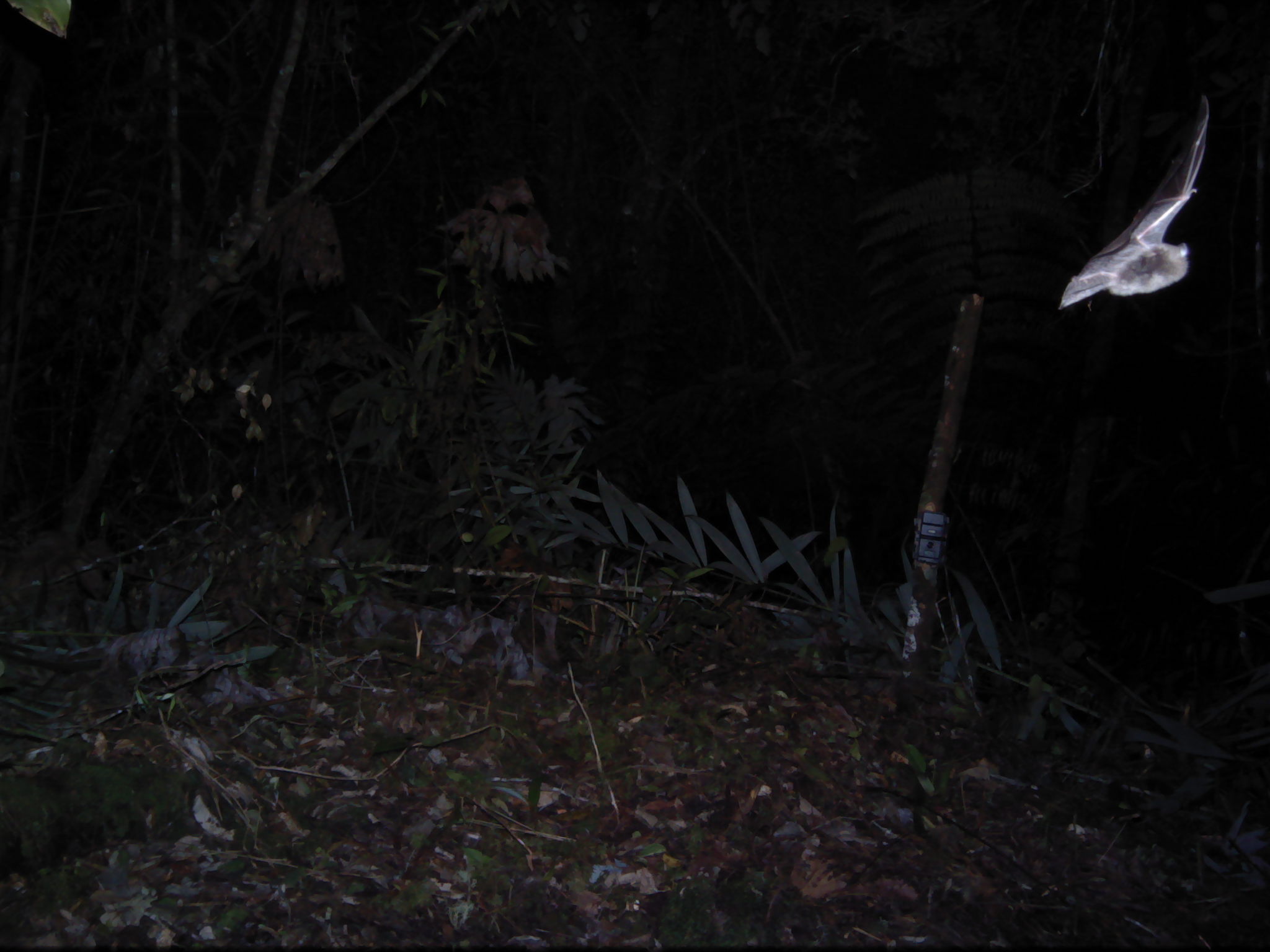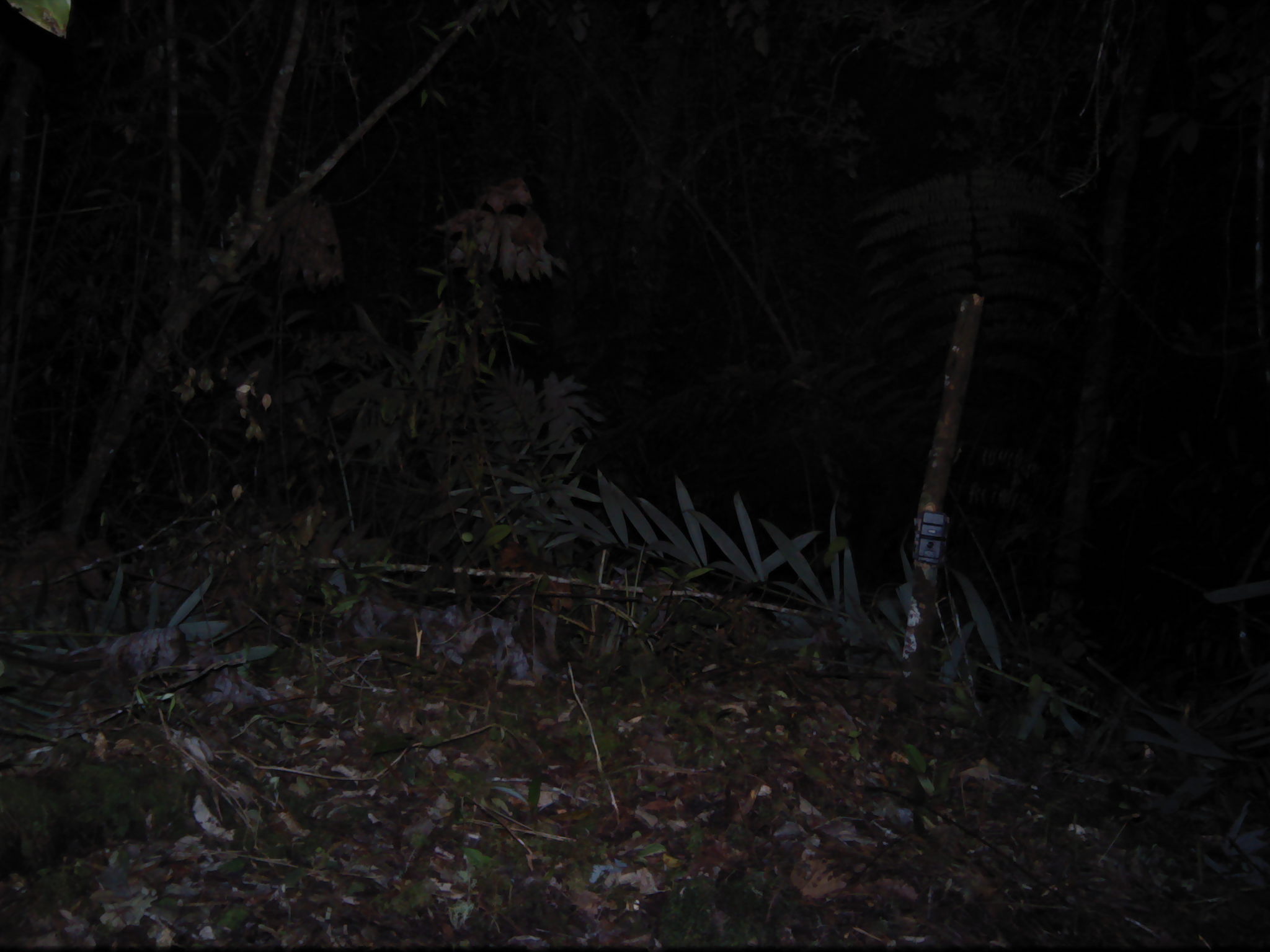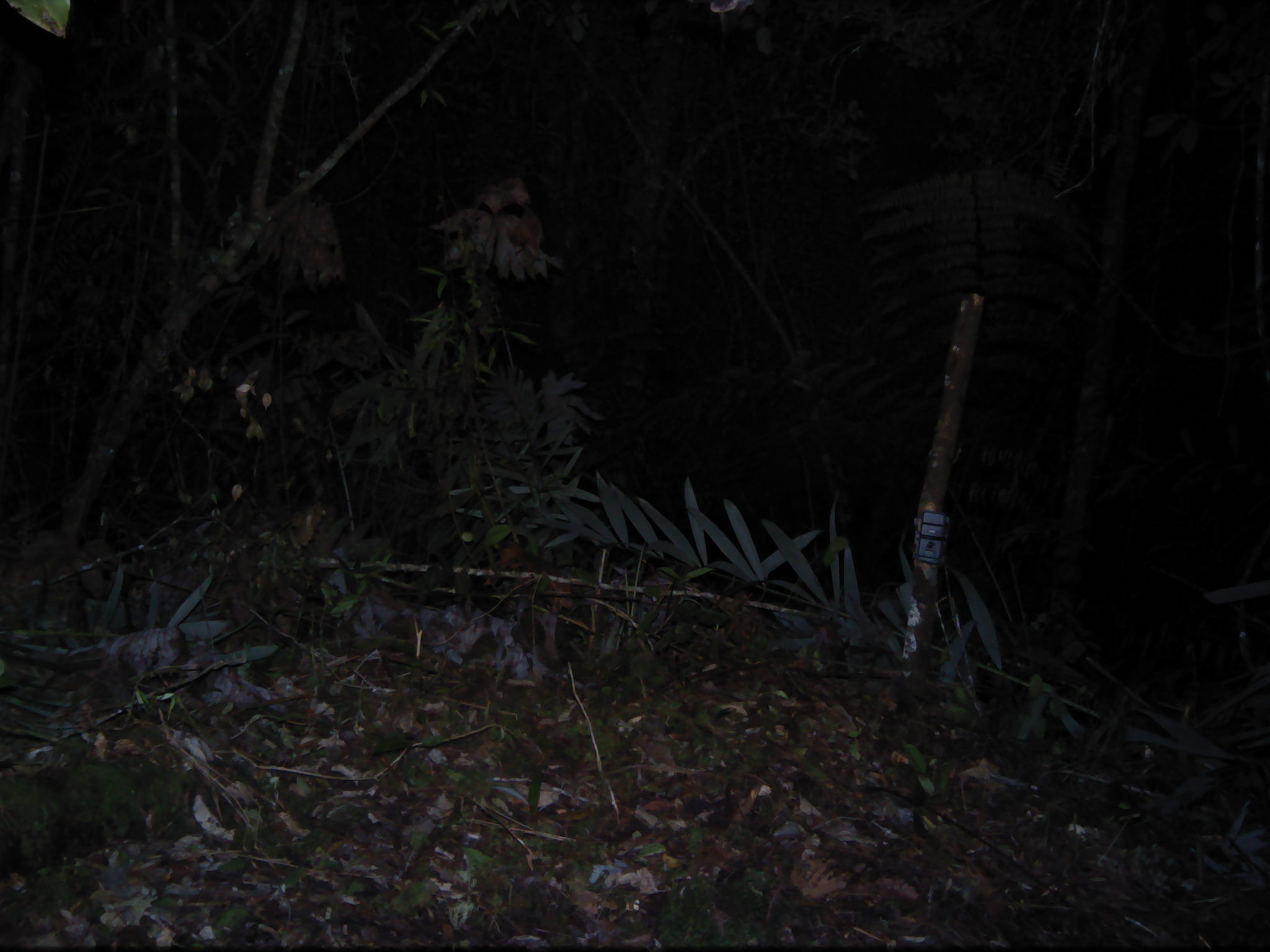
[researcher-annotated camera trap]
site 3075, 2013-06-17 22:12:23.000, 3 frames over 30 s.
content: unidentified animal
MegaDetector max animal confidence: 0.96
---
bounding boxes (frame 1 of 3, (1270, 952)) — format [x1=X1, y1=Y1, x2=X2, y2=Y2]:
unknown: [x1=1057, y1=93, x2=1208, y2=308]